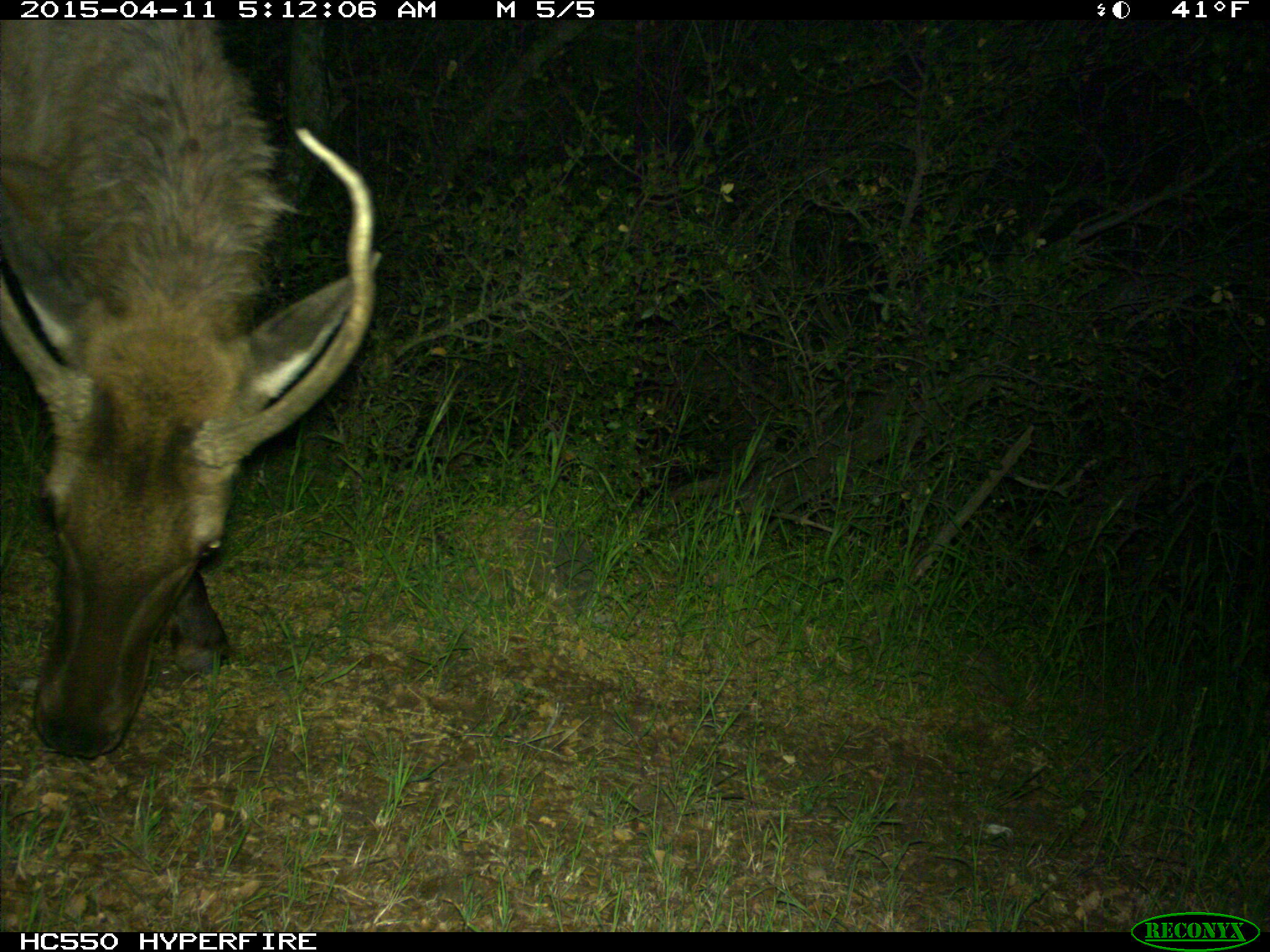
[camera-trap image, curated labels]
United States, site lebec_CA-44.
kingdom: Animalia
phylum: Chordata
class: Mammalia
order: Artiodactyla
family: Cervidae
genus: Cervus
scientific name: Cervus canadensis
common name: elk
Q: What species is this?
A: Cervus canadensis (elk).